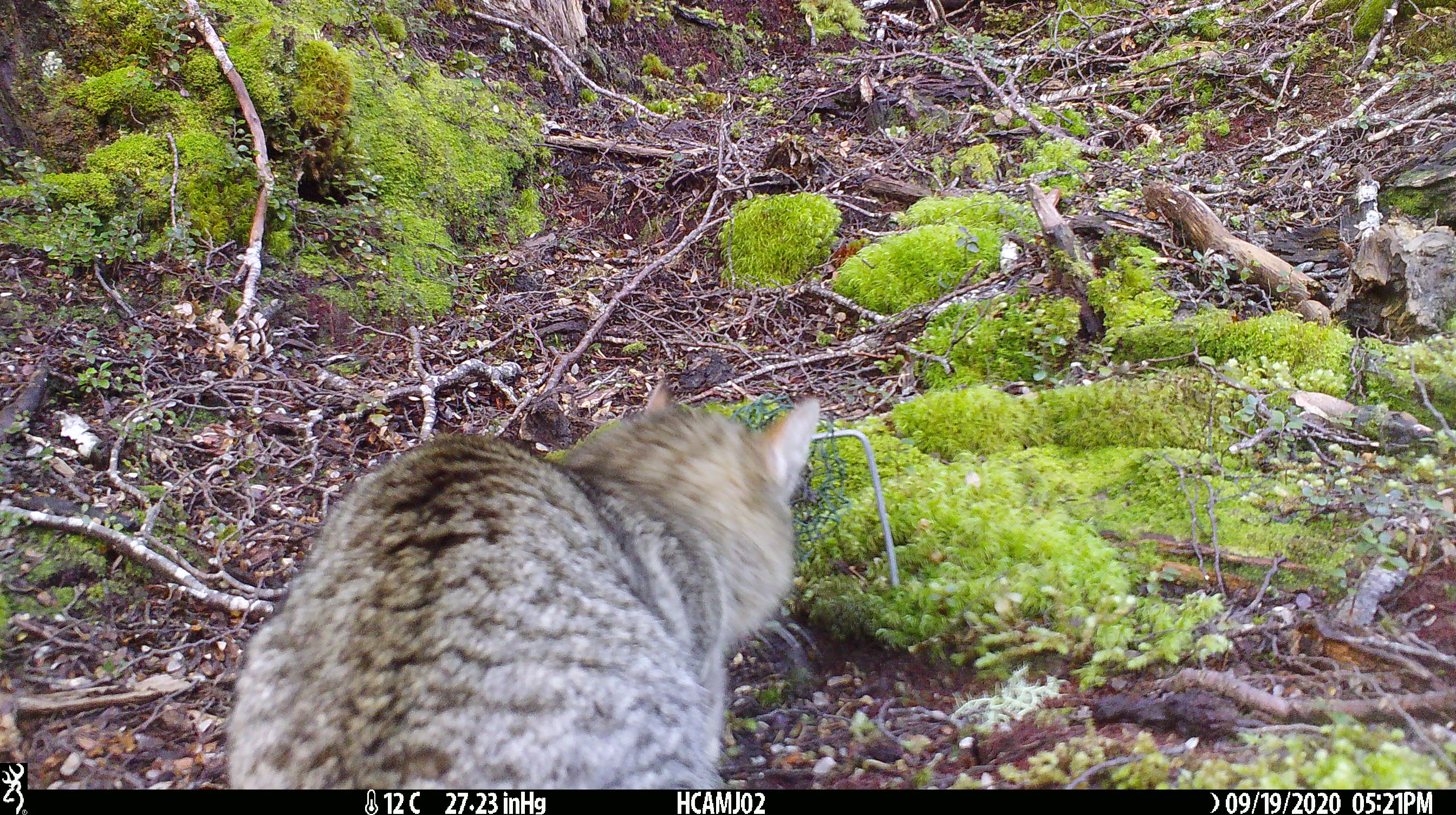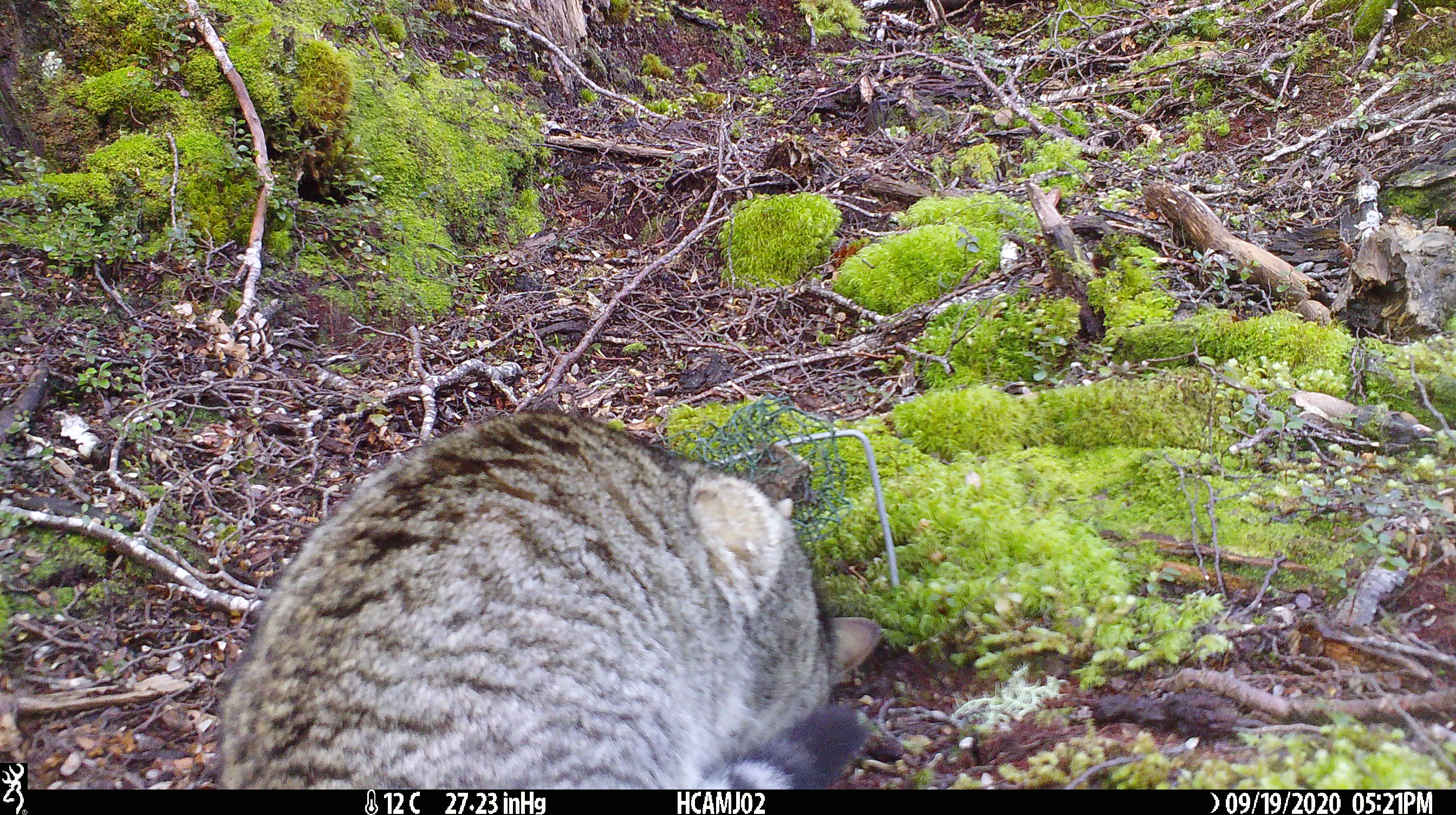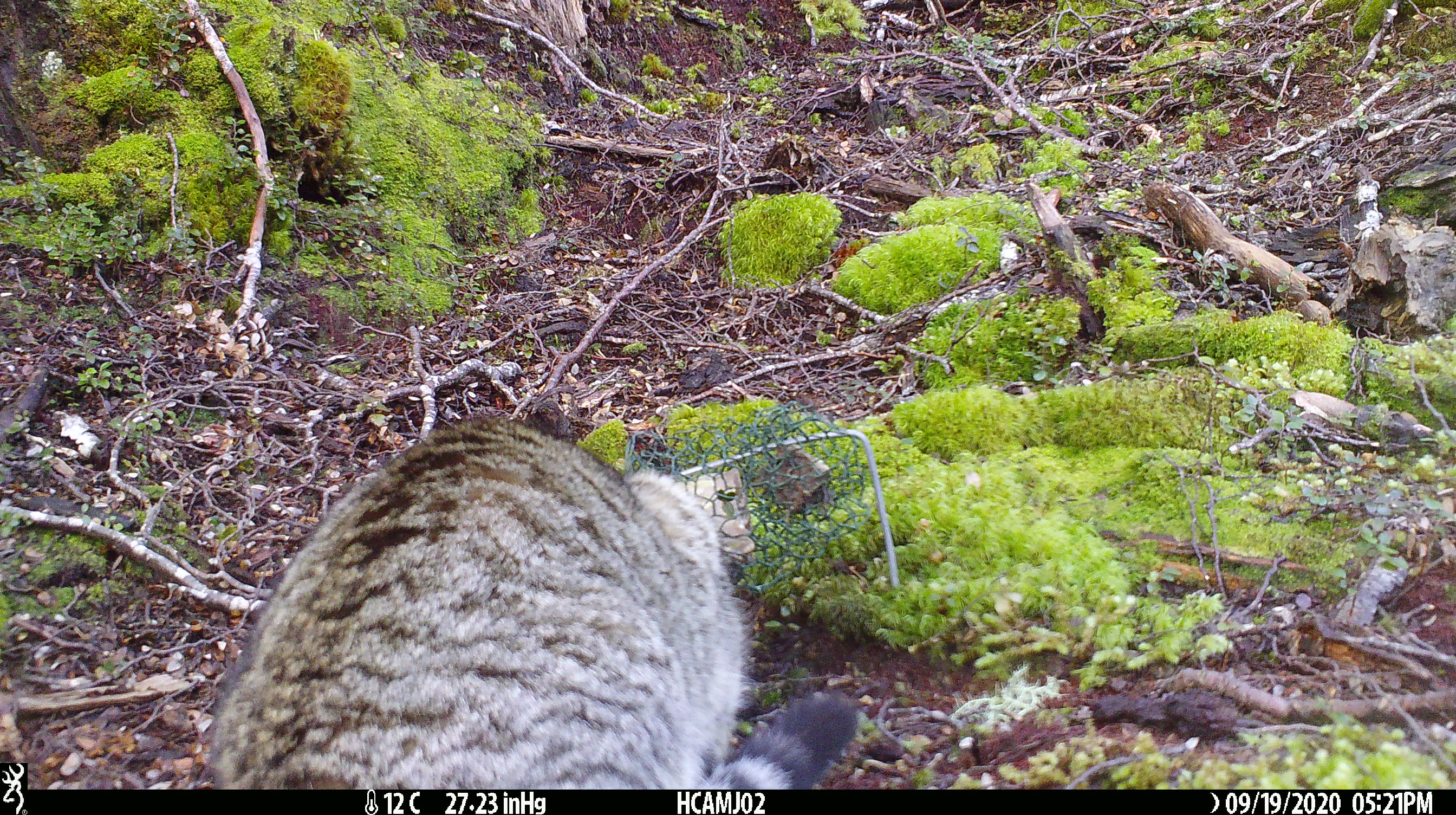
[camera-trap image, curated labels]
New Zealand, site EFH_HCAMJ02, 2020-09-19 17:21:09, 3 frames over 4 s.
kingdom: Animalia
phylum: Chordata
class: Mammalia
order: Carnivora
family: Felidae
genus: Felis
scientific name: Felis catus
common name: domestic cat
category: cat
Cat (domestic cat) (Felis catus).